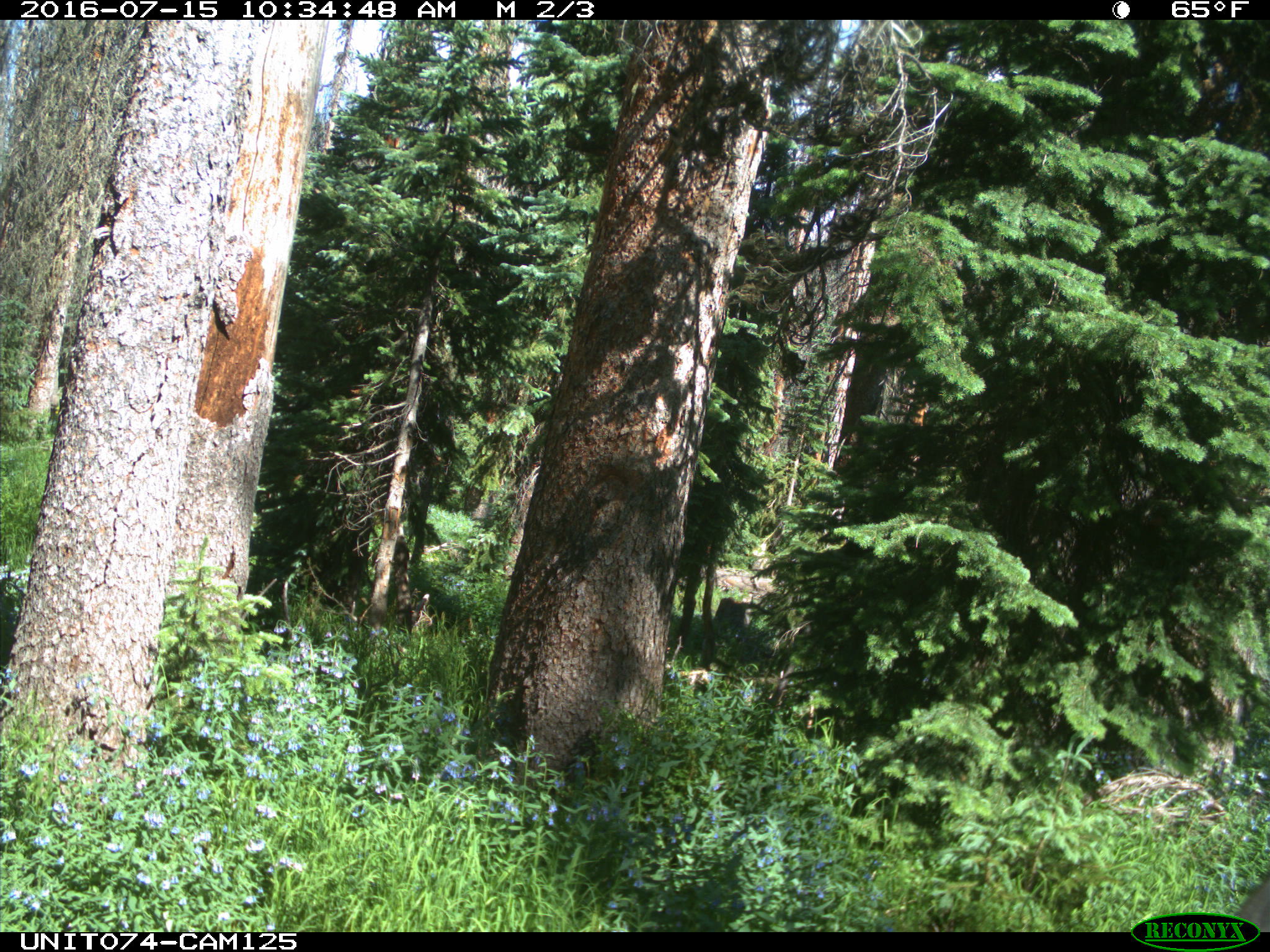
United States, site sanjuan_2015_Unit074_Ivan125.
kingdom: Animalia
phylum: Chordata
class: Mammalia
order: Artiodactyla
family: Cervidae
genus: Cervus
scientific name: Cervus elaphus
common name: red deer